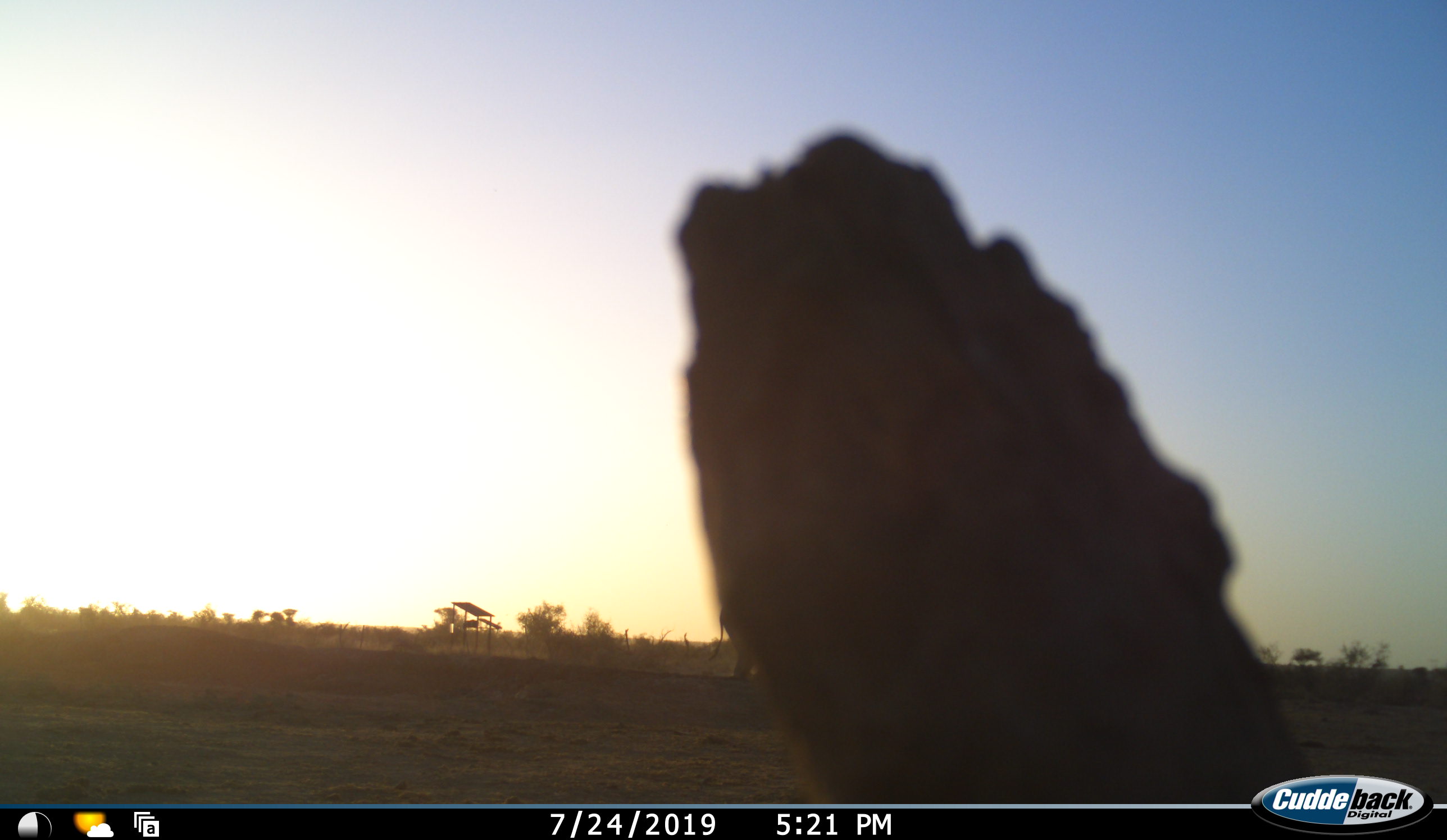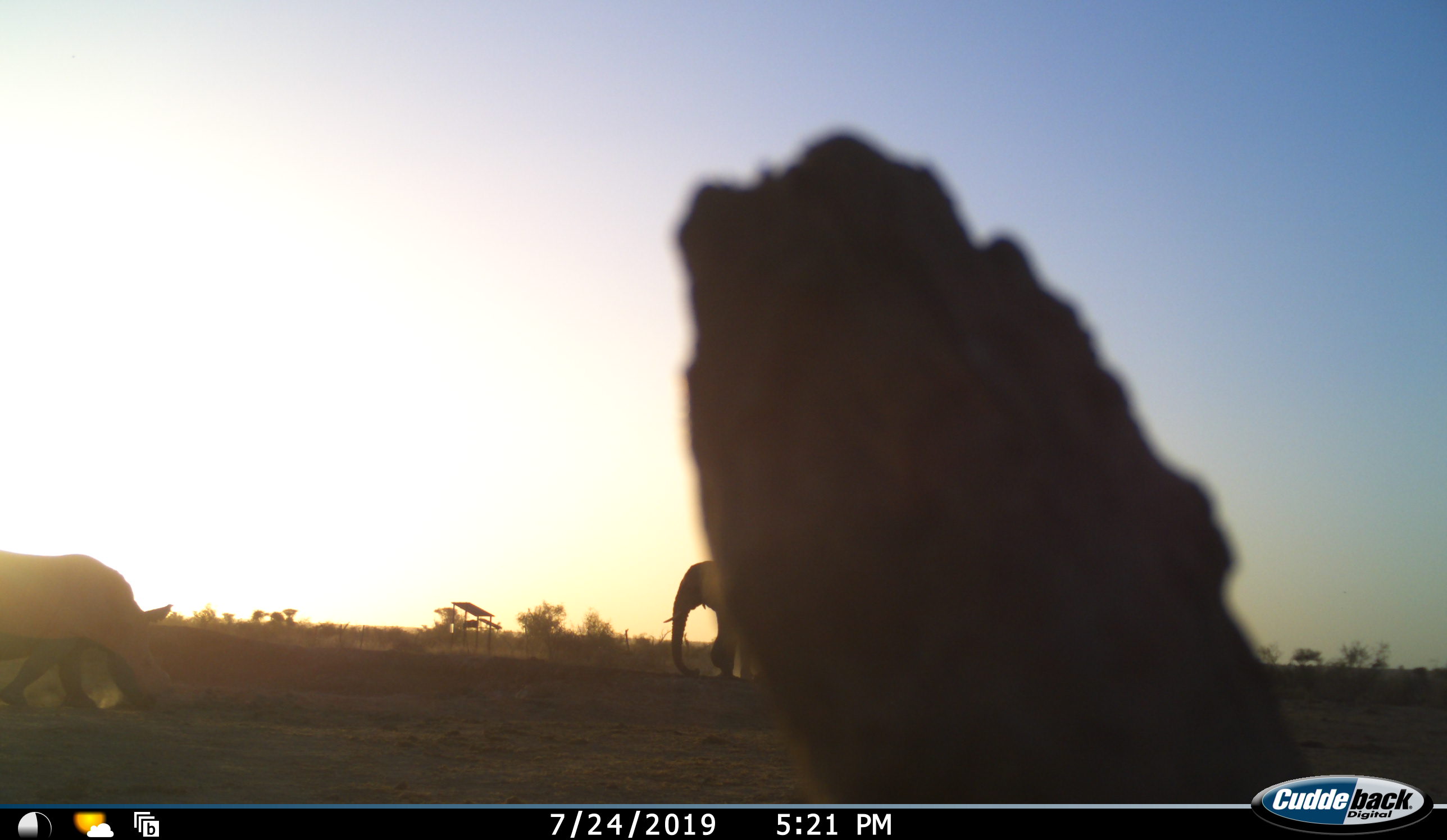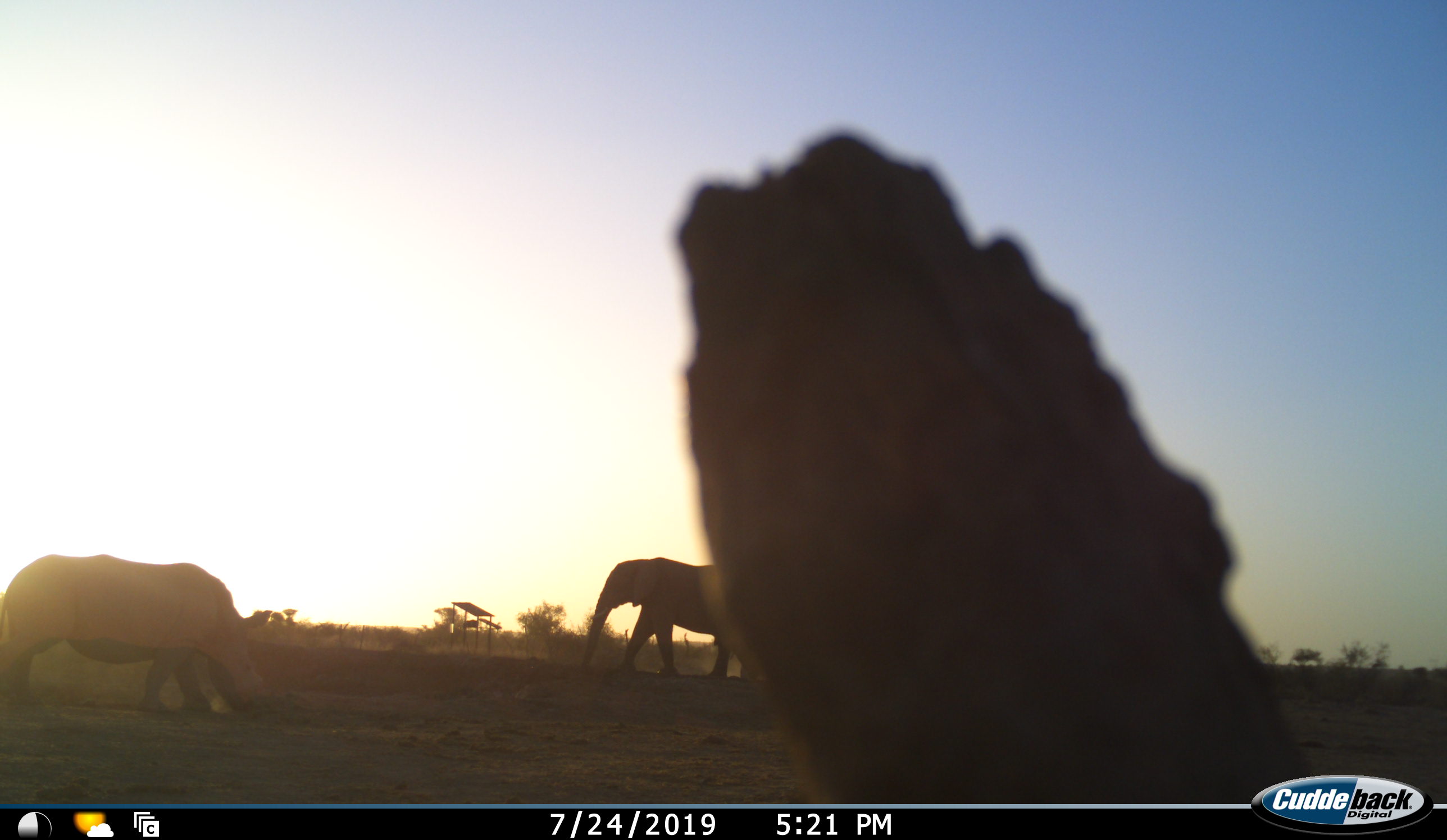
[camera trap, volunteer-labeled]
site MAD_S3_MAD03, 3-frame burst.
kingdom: Animalia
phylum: Chordata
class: Mammalia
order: Proboscidea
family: Elephantidae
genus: Loxodonta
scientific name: Loxodonta africana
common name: african bush elephant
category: elephant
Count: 1.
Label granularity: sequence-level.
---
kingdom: Animalia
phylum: Chordata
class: Mammalia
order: Perissodactyla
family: Rhinocerotidae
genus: Ceratotherium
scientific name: Ceratotherium simum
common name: white rhinoceros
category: rhinoceroswhite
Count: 1.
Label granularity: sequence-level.